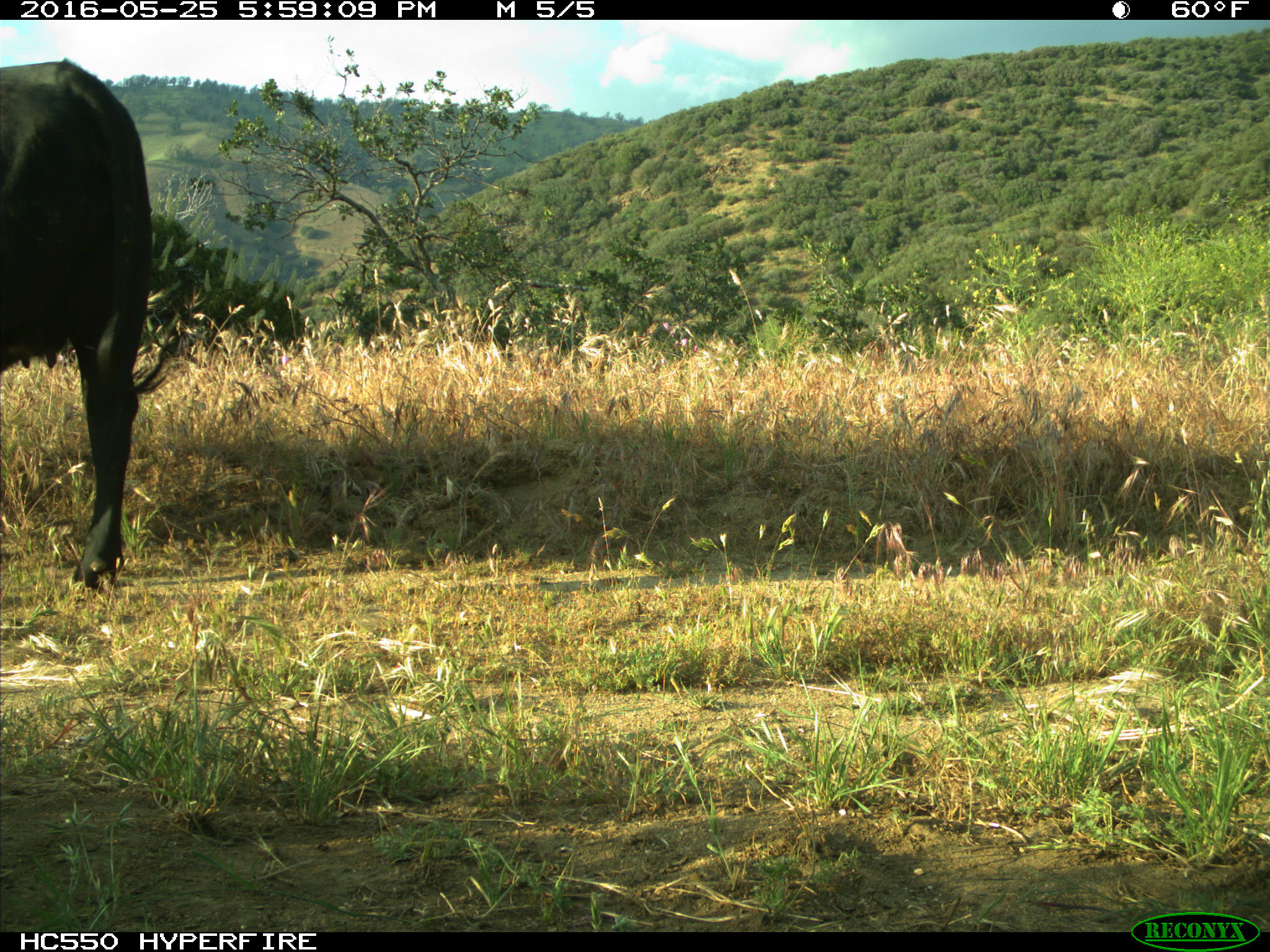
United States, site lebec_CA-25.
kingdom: Animalia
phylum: Chordata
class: Mammalia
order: Artiodactyla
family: Bovidae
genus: Bos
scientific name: Bos taurus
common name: domestic cow